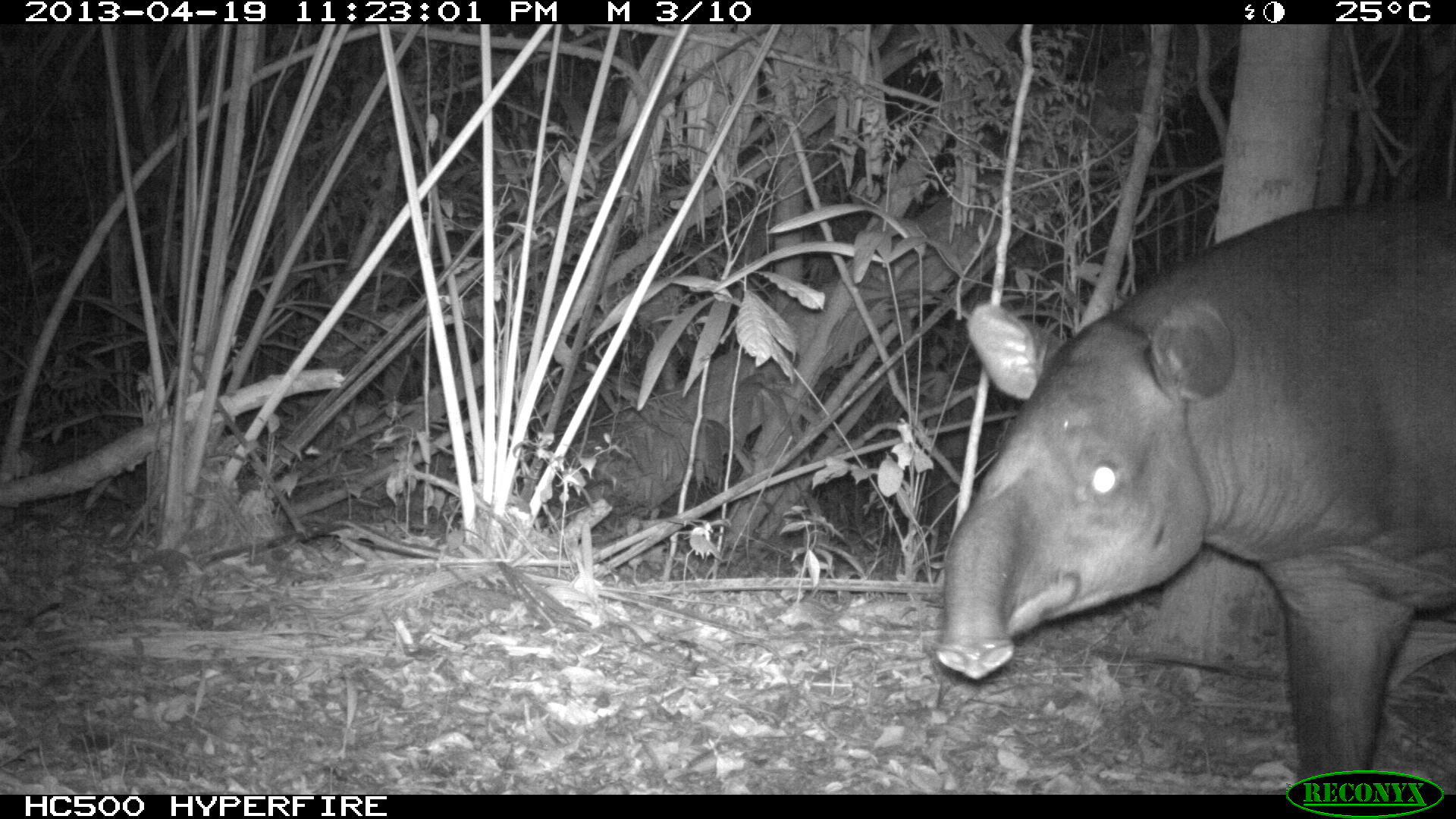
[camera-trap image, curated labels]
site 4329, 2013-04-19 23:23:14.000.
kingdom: Animalia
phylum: Chordata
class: Mammalia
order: Perissodactyla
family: Tapiridae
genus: Tapirus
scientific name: Tapirus bairdii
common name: baird's tapir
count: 1